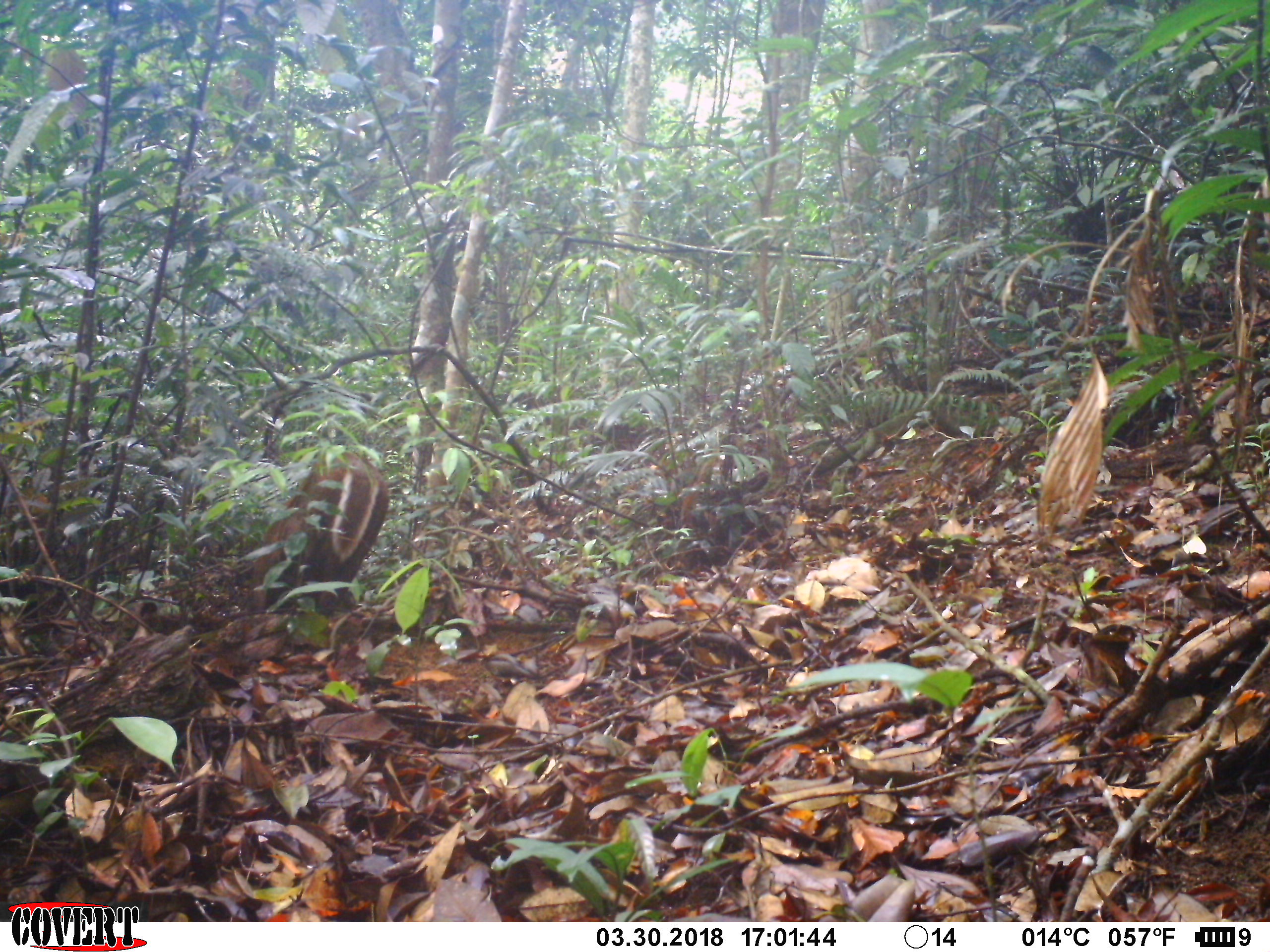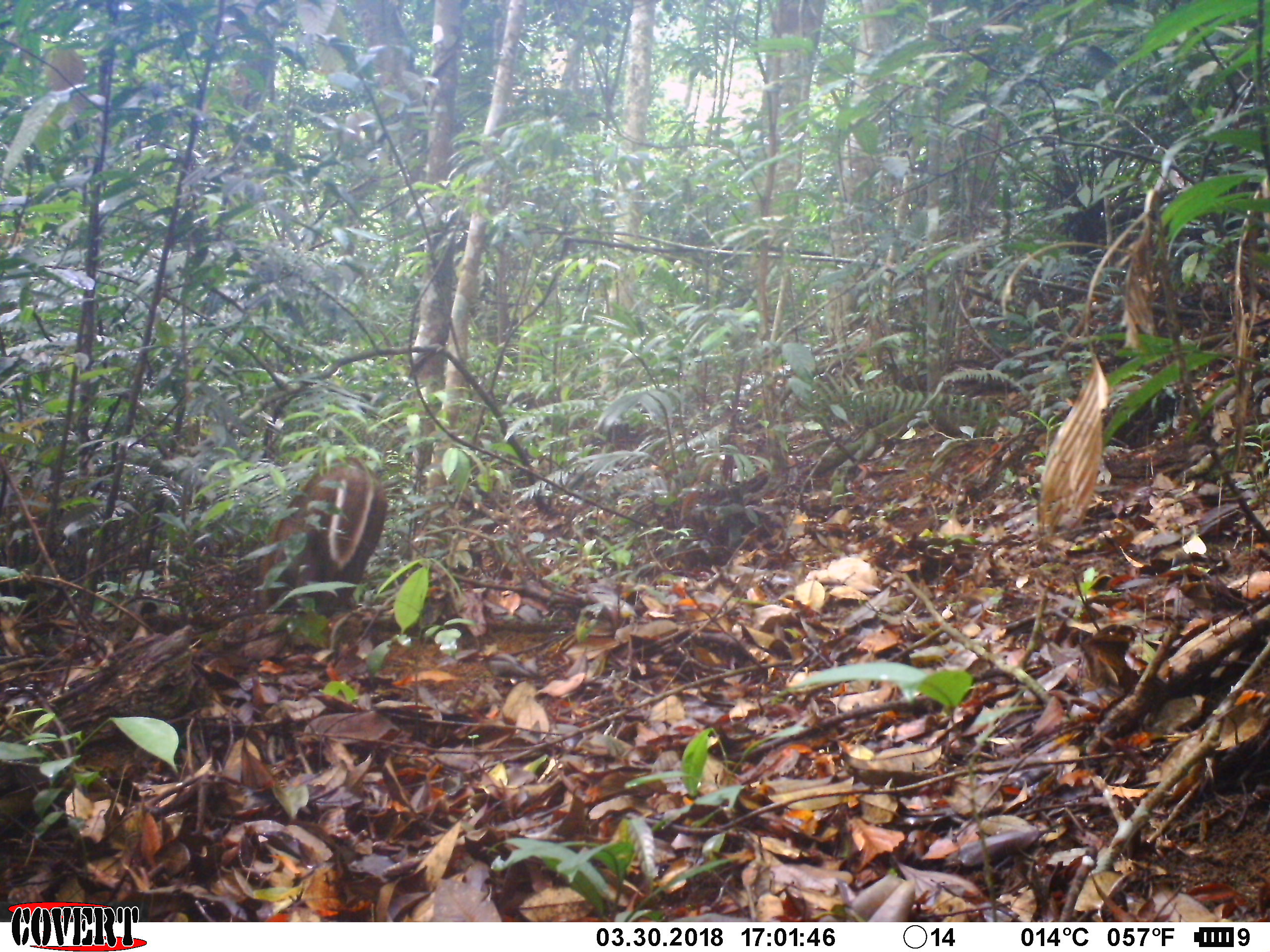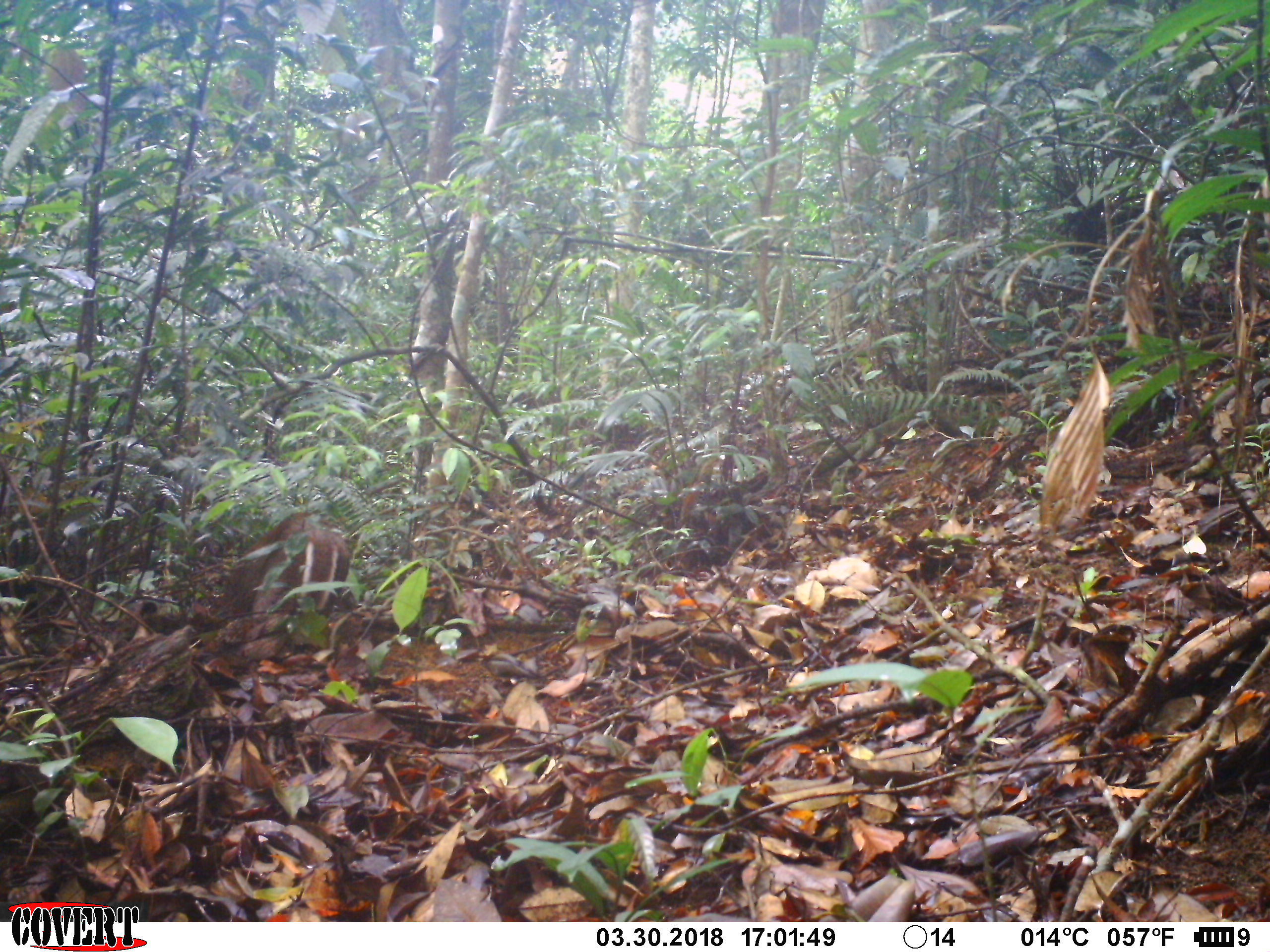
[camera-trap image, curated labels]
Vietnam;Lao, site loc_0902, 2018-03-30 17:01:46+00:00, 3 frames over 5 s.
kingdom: Animalia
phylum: Chordata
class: Mammalia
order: Artiodactyla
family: Cervidae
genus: Muntiacus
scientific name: Muntiacus rooseveltorum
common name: roosevelt's muntjac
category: roosevelts muntjac group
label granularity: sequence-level